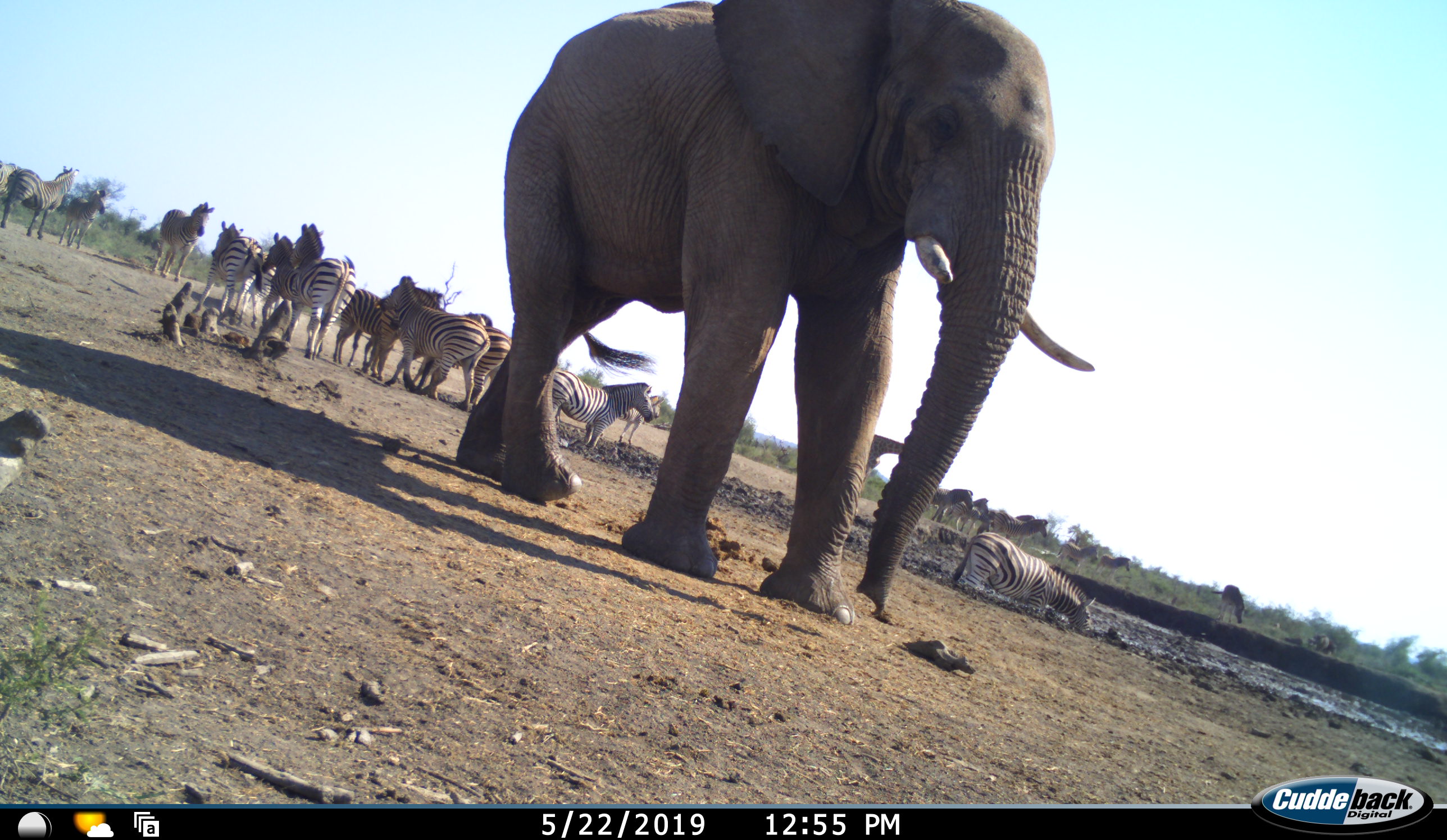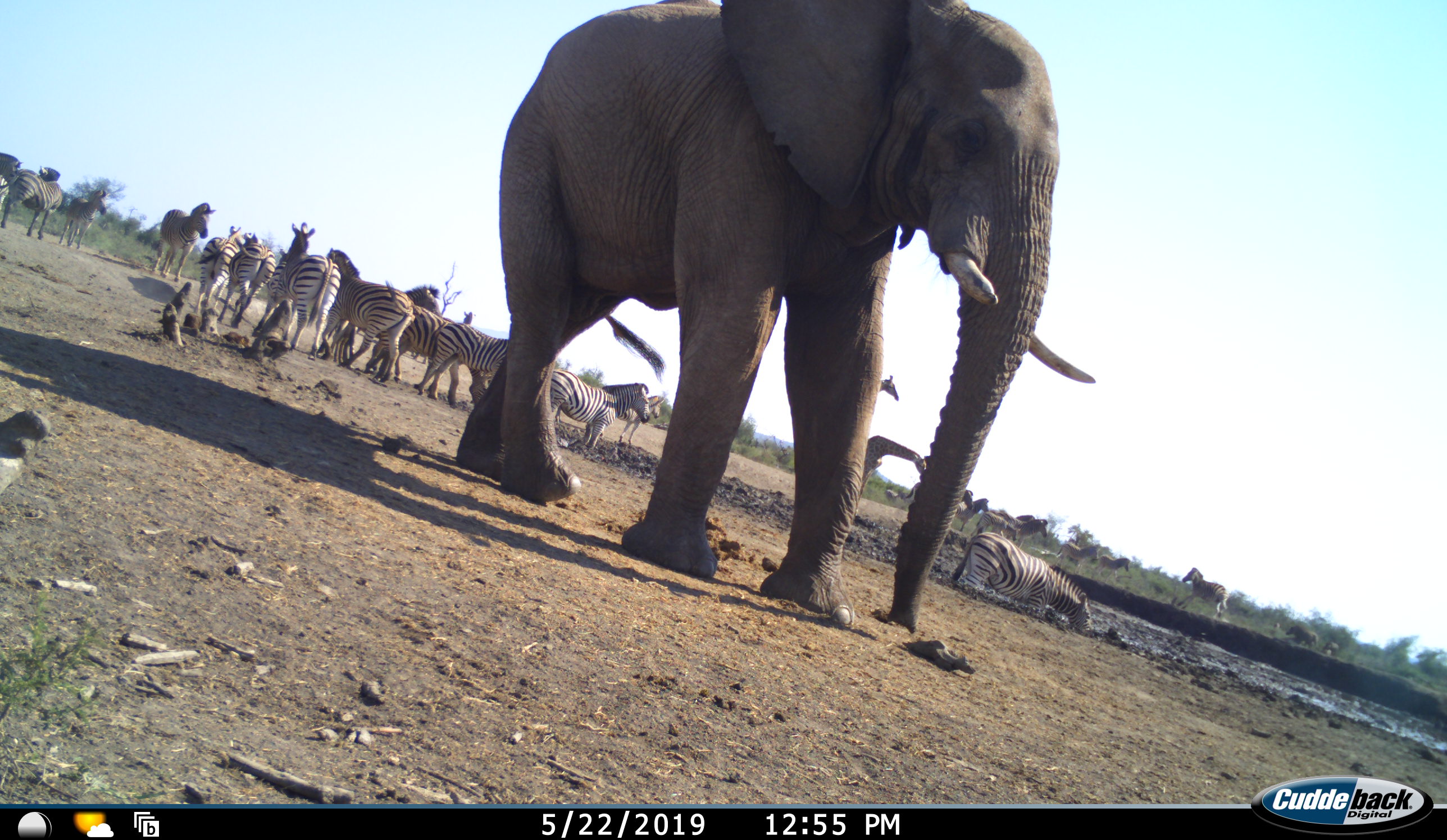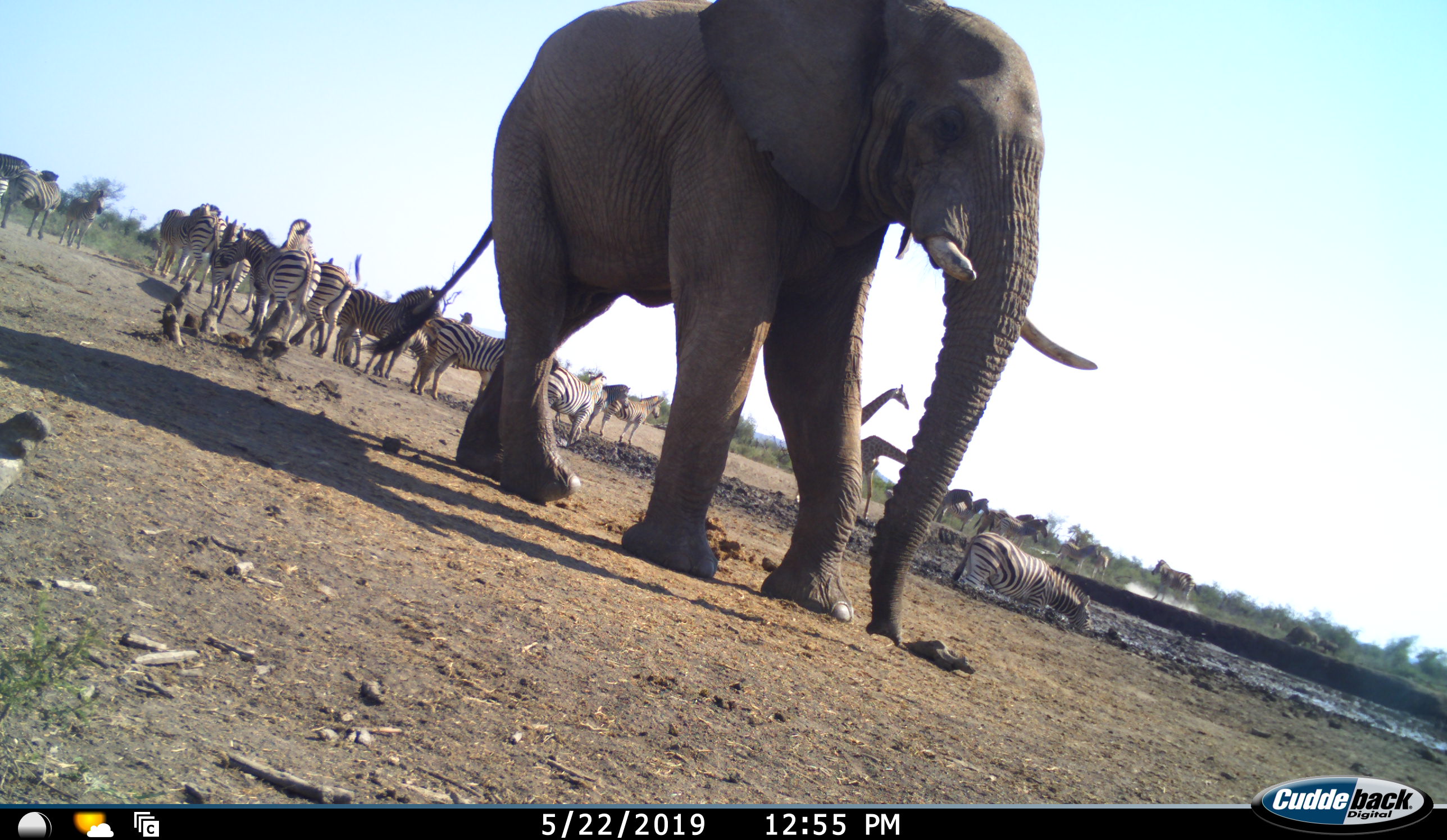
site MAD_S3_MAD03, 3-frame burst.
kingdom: Animalia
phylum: Chordata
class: Mammalia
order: Proboscidea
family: Elephantidae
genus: Loxodonta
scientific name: Loxodonta africana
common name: african bush elephant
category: elephant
Elephant (african bush elephant) (Loxodonta africana), count 1. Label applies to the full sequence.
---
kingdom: Animalia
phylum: Chordata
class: Mammalia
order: Artiodactyla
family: Giraffidae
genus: Giraffa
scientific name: Giraffa camelopardalis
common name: giraffe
Giraffe (Giraffa camelopardalis), count 2. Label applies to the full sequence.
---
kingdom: Animalia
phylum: Chordata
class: Mammalia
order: Perissodactyla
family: Equidae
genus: Equus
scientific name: Equus quagga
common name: plains zebra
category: zebraplains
Zebraplains (plains zebra) (Equus quagga), count 11-50. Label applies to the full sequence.